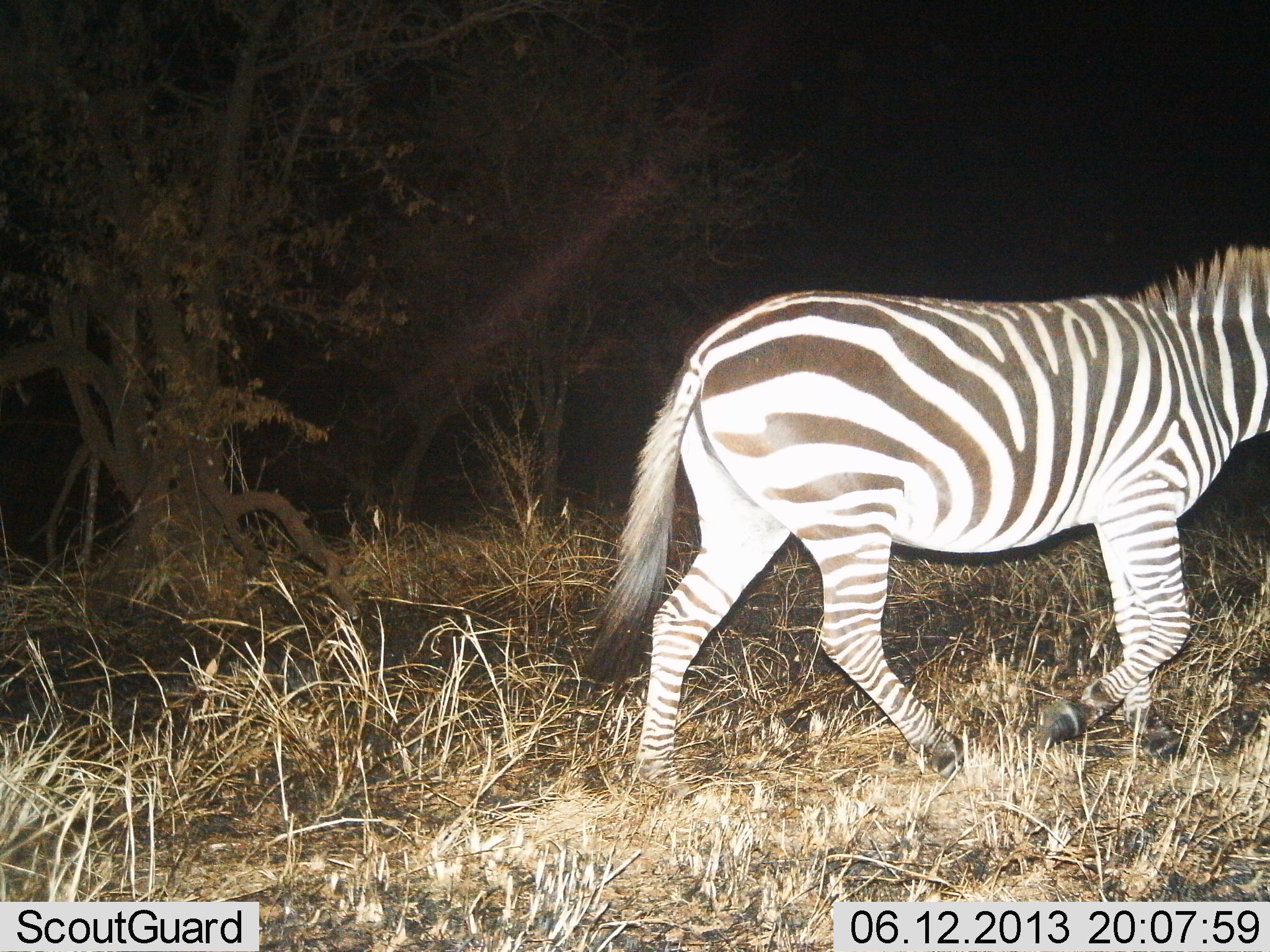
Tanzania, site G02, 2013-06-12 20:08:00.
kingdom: Animalia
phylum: Chordata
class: Mammalia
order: Perissodactyla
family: Equidae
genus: Equus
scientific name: Equus quagga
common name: plains zebra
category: zebra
Zebra (plains zebra) (Equus quagga), count 1. Behavior (volunteer vote fractions): standing 6%, resting 0%, moving 100%, interacting 0%. Young present (vote fraction): 0%. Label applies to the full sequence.